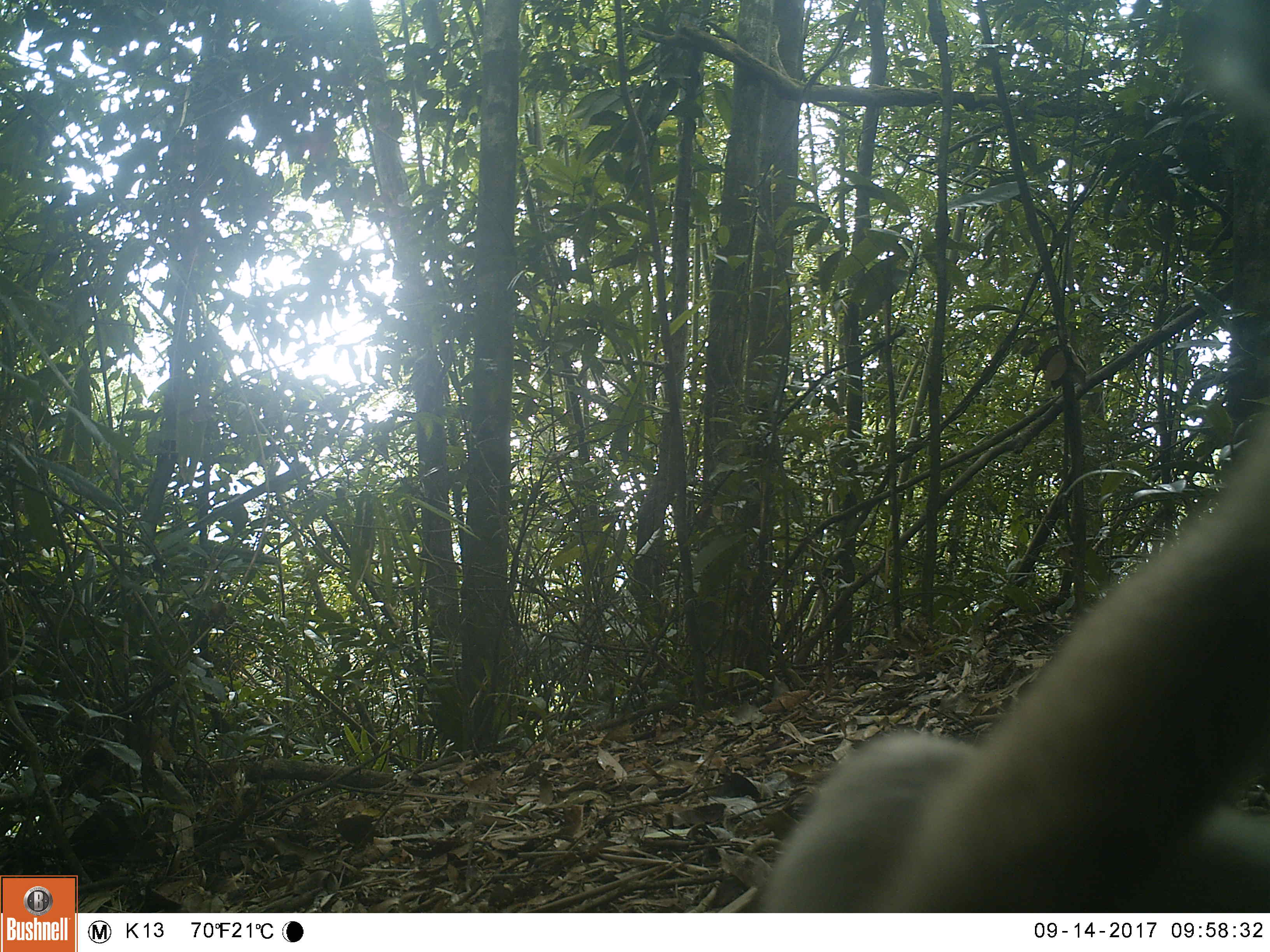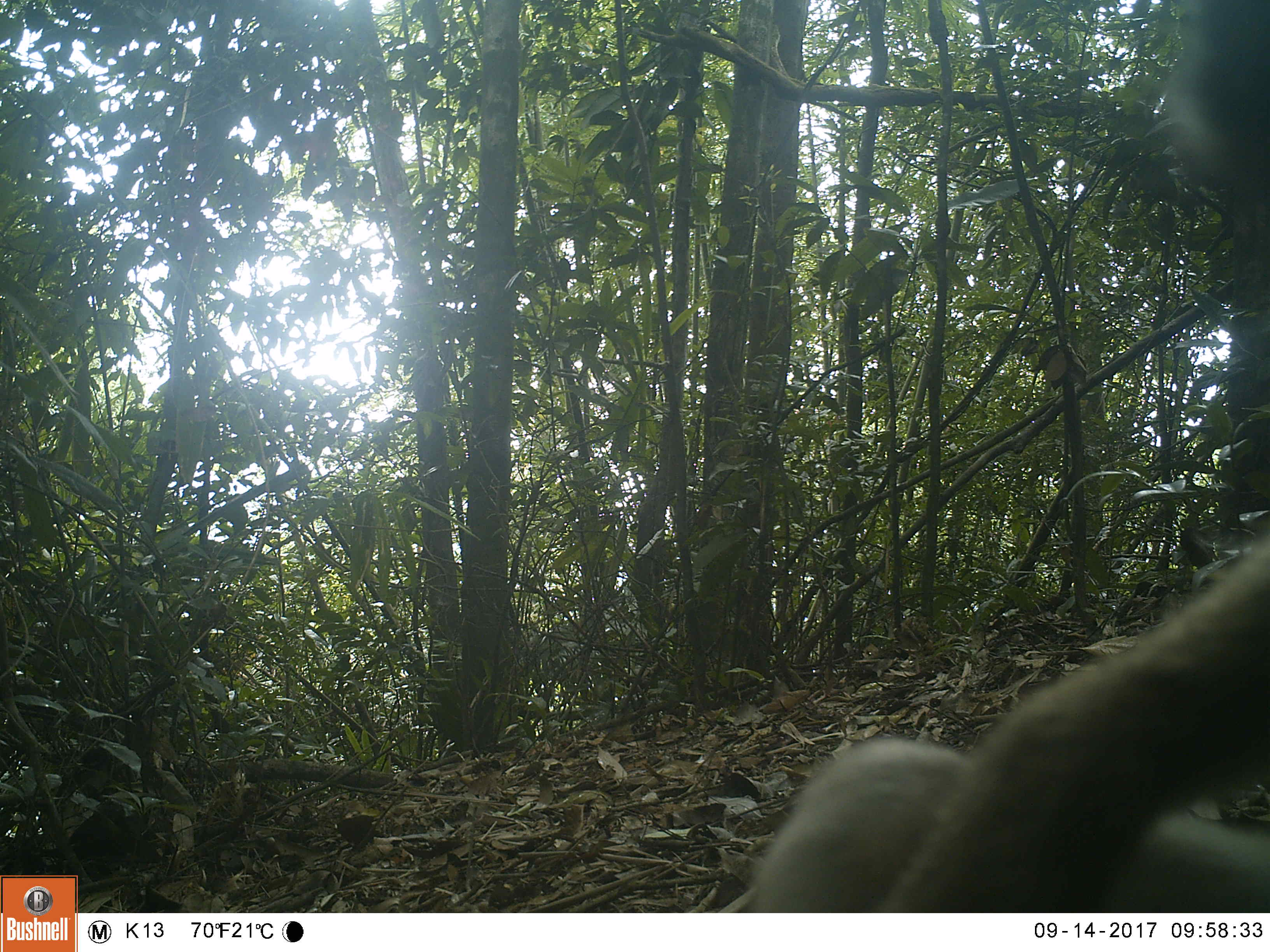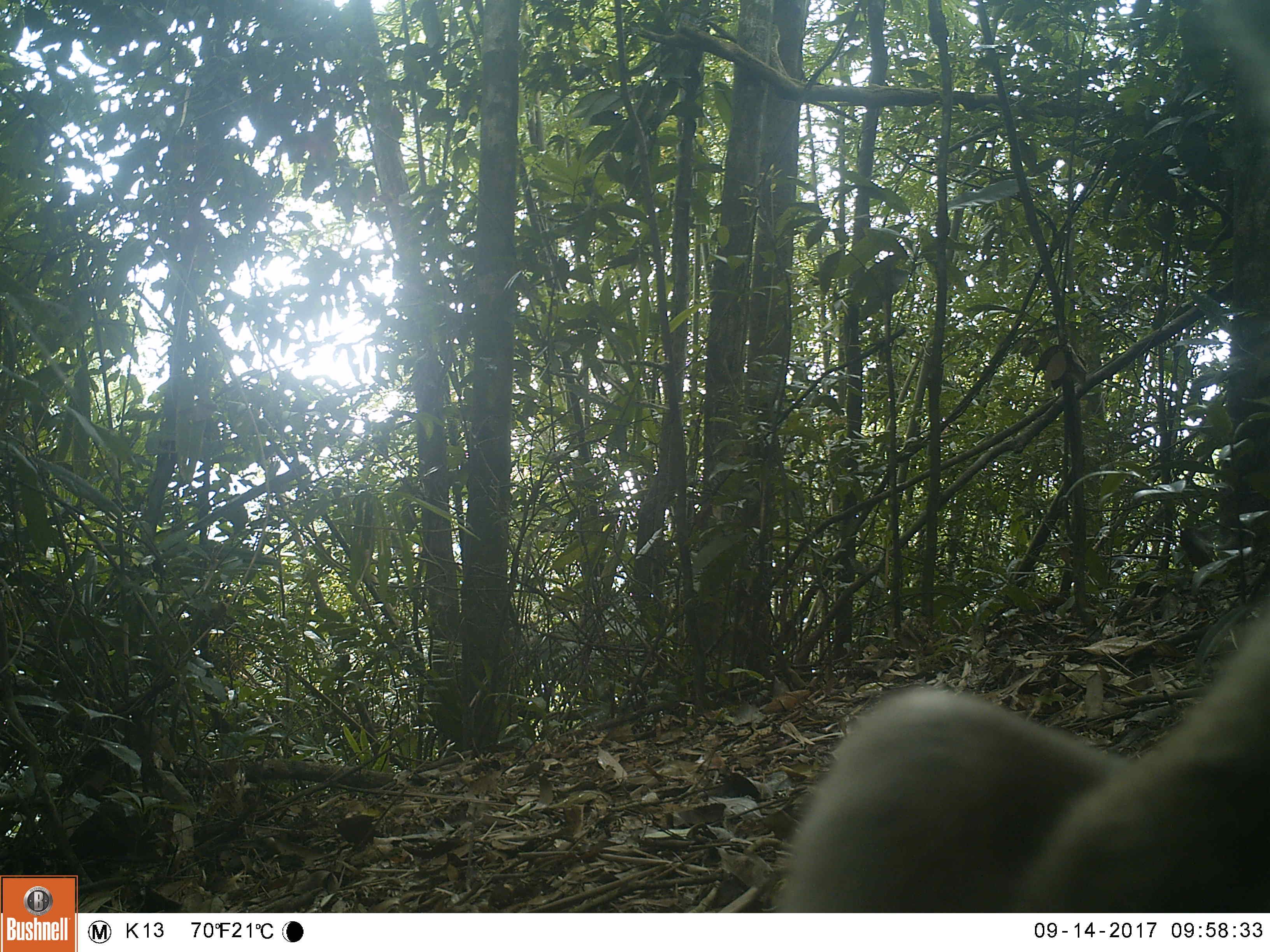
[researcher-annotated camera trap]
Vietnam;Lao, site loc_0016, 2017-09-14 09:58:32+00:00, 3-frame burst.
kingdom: Animalia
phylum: Chordata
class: Mammalia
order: Primates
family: Cercopithecidae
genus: Macaca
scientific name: Macaca nemestrina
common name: pig-tailed macaque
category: pig tailed macaque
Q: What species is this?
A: Pig tailed macaque (pig-tailed macaque) (Macaca nemestrina).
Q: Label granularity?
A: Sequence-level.